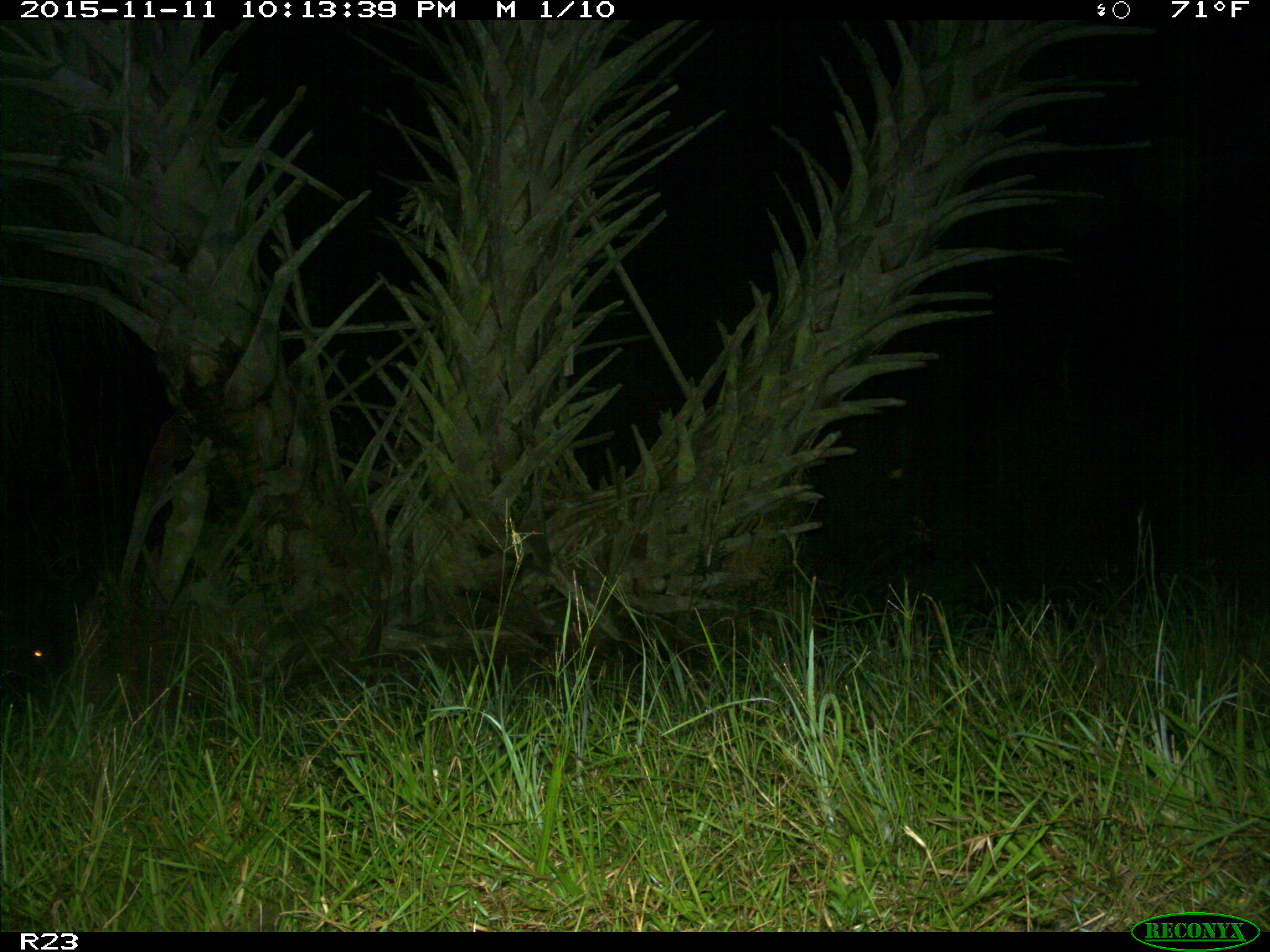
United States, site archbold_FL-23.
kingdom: Animalia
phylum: Chordata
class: Mammalia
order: Artiodactyla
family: Suidae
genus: Sus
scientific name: Sus scrofa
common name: wild boar